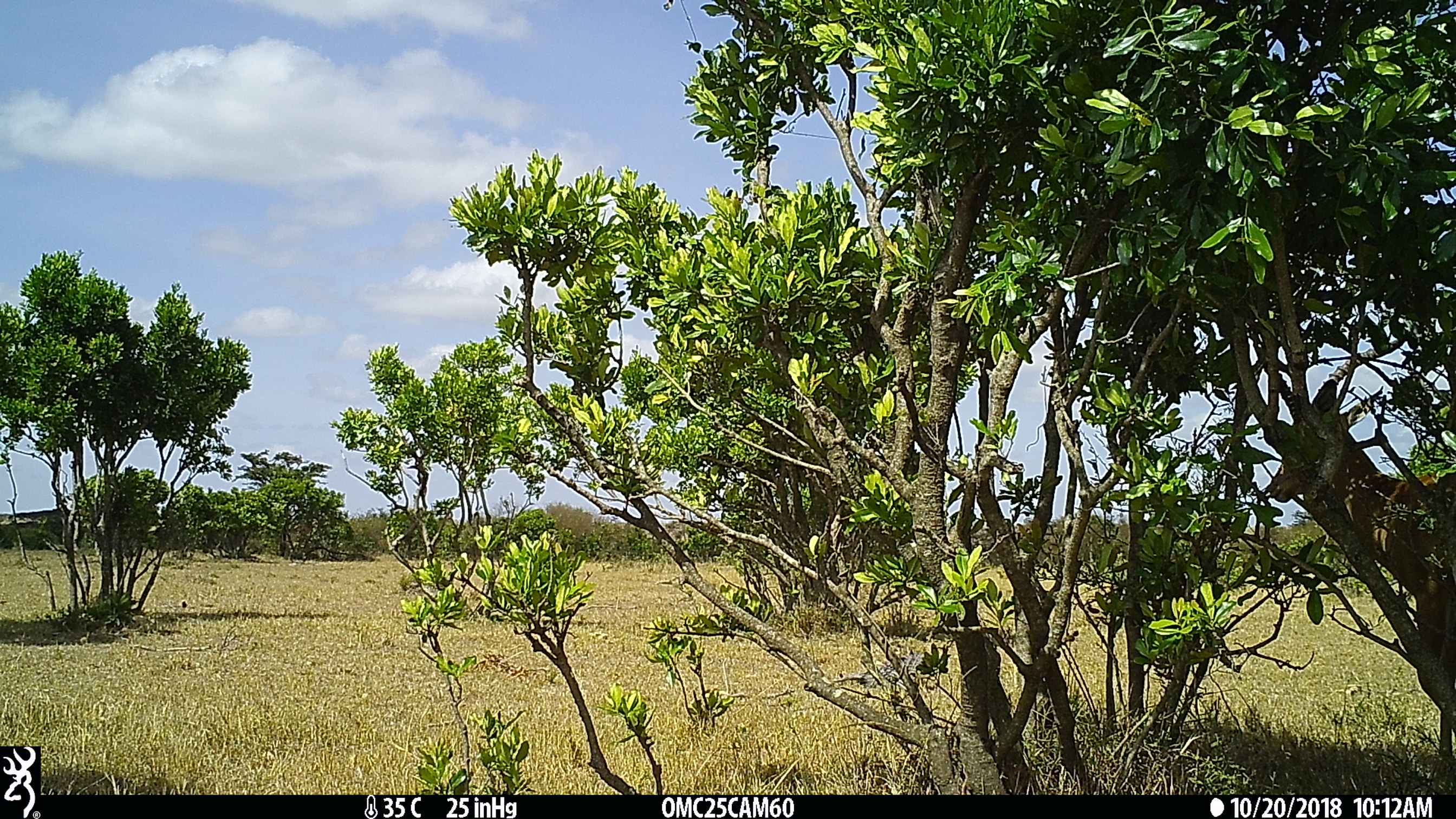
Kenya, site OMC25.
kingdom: Animalia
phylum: Chordata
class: Mammalia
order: Artiodactyla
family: Bovidae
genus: Aepyceros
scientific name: Aepyceros melampus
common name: impala